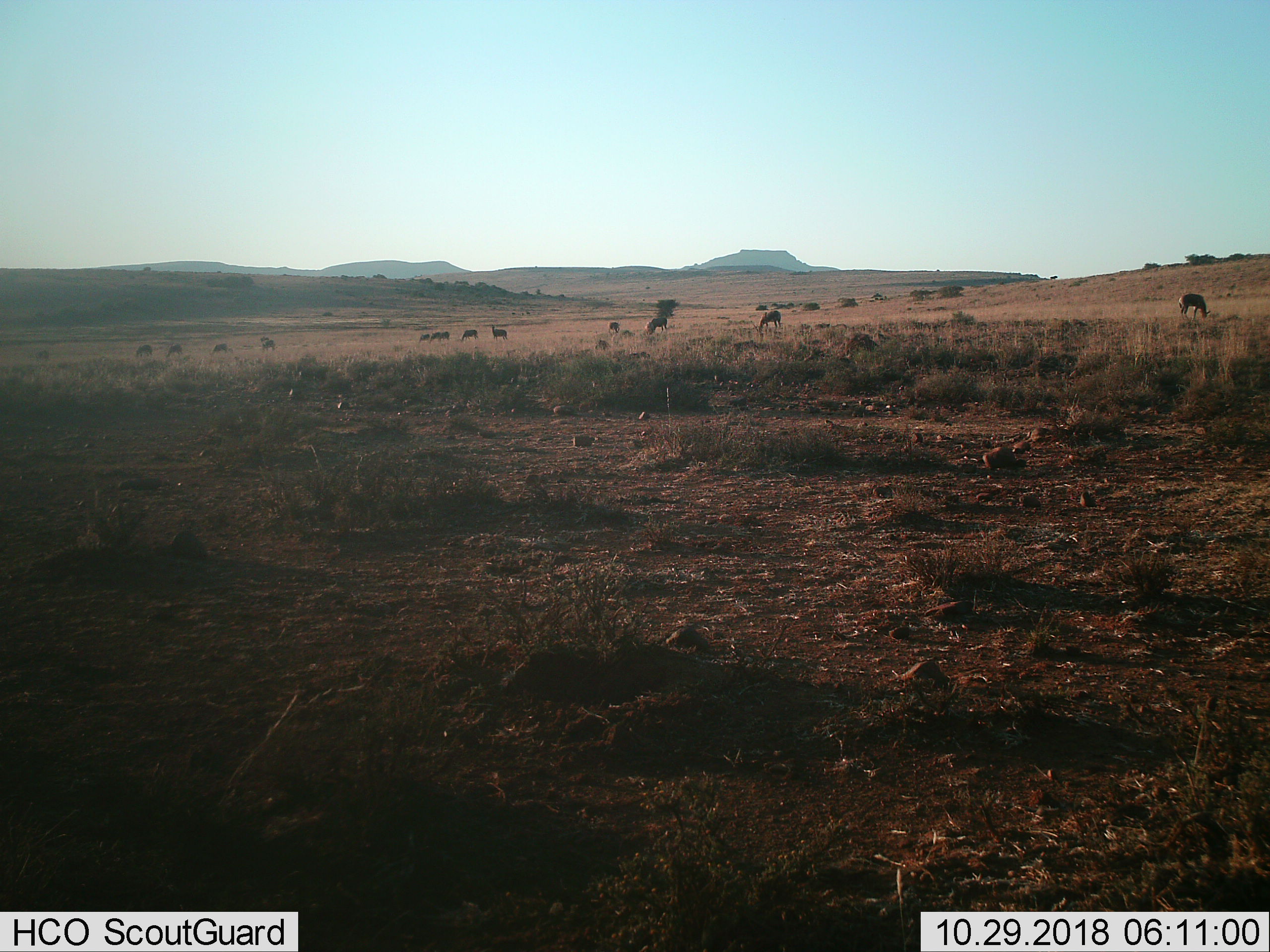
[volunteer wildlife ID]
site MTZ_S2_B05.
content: unidentified animal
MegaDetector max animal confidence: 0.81